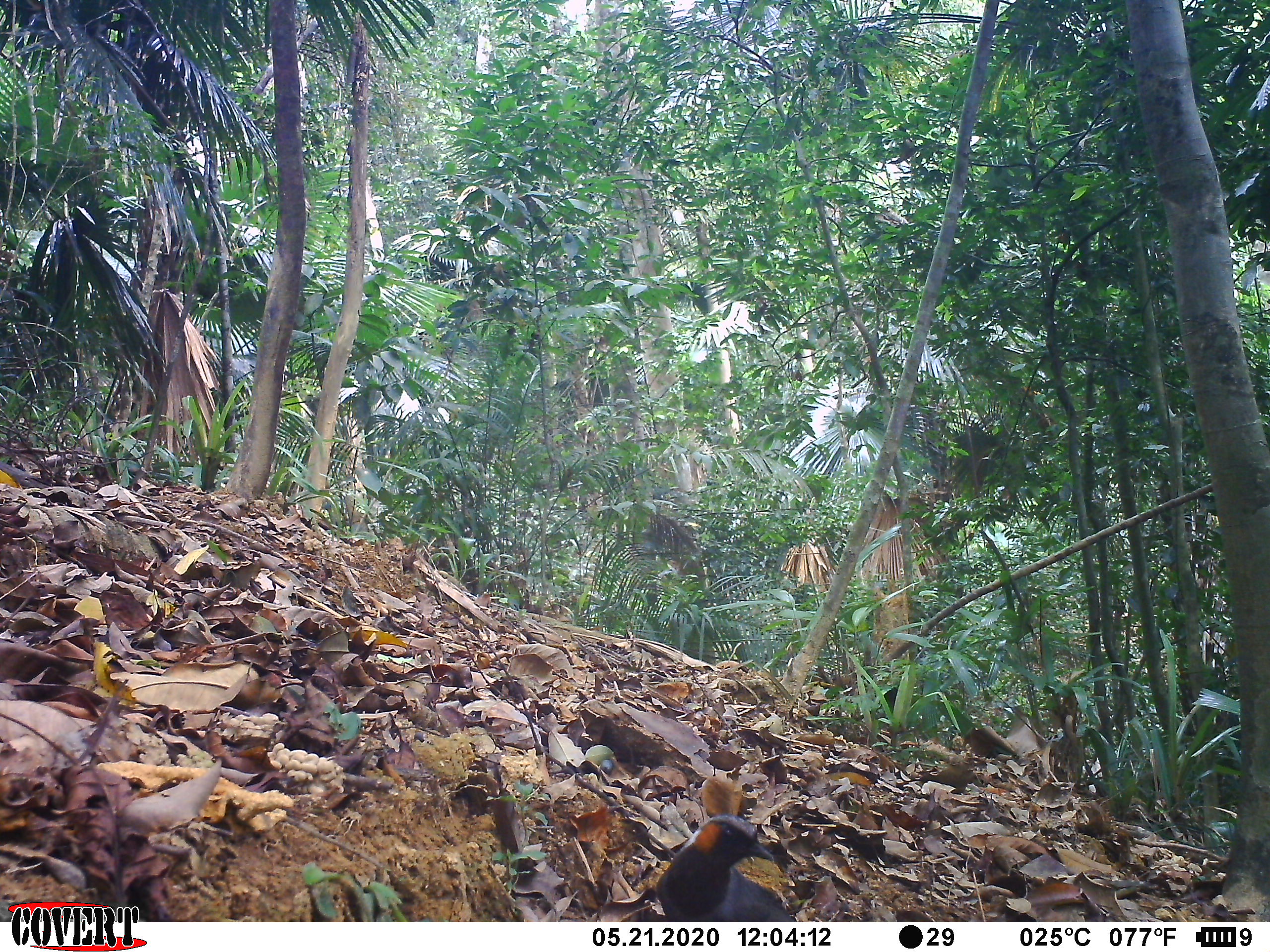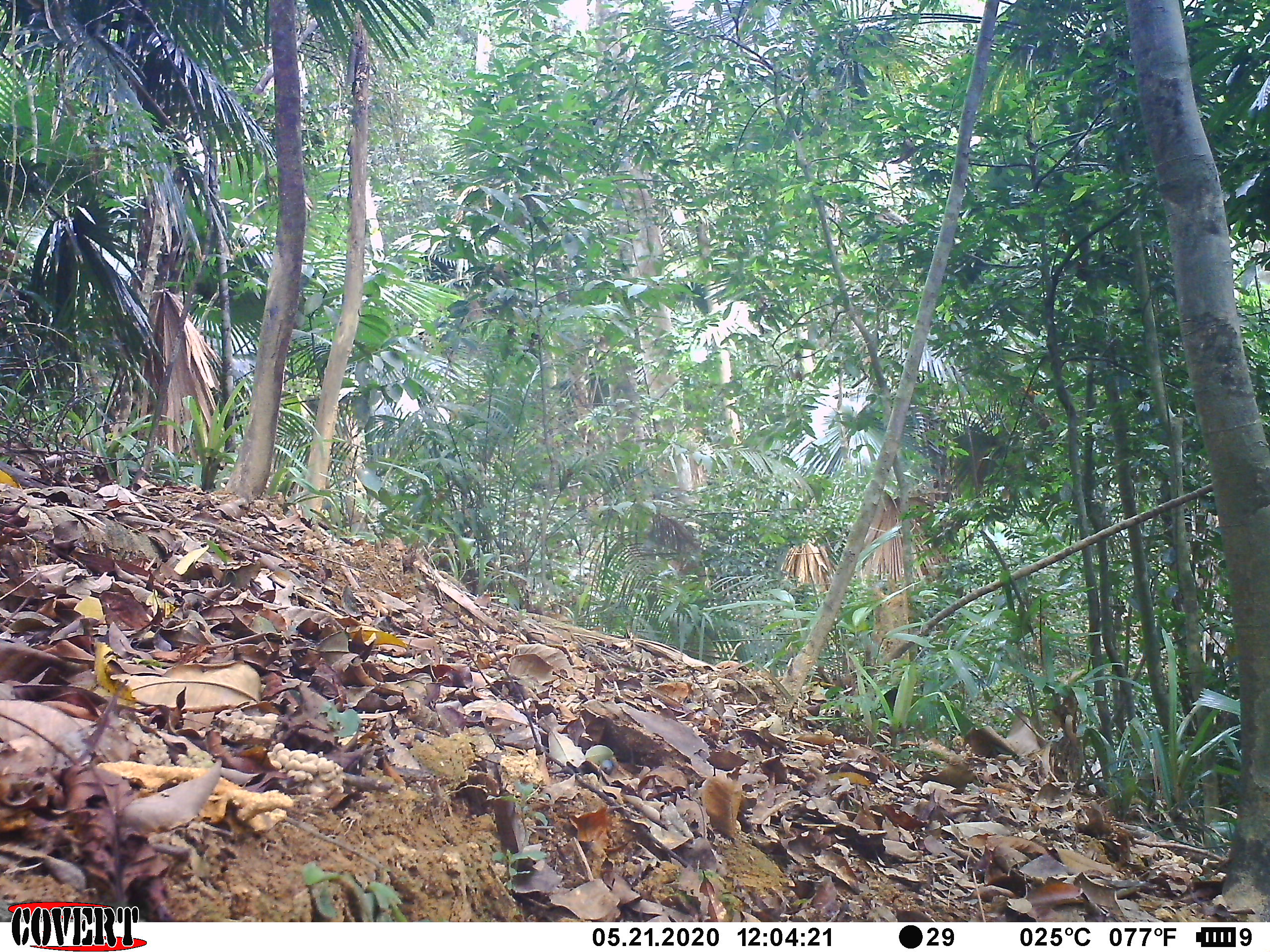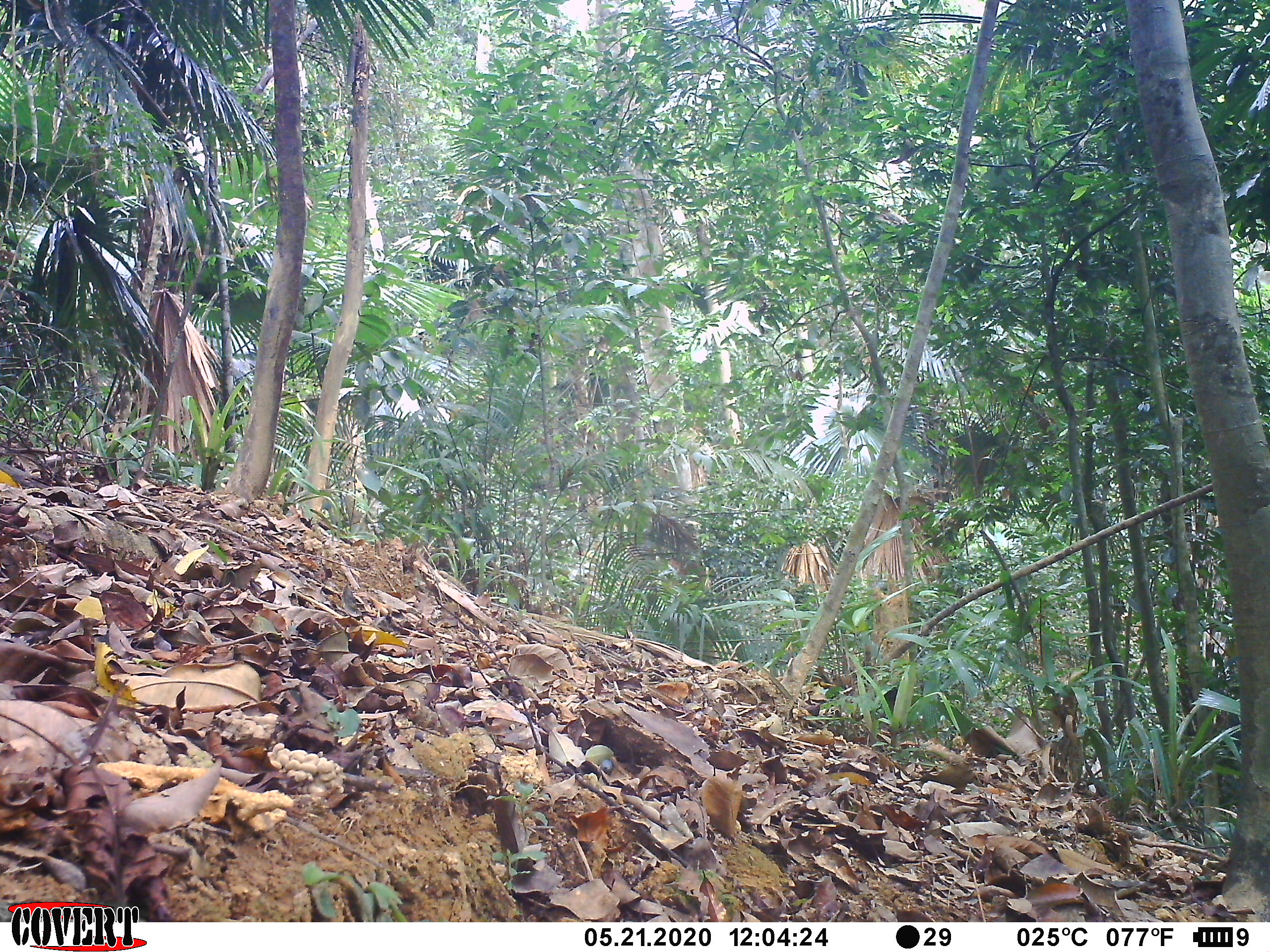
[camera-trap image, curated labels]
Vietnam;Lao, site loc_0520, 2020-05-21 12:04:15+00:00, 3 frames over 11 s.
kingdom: Animalia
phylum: Chordata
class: Aves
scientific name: Aves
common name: bird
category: unidentified bird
Unidentified bird (bird) (Aves). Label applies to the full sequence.